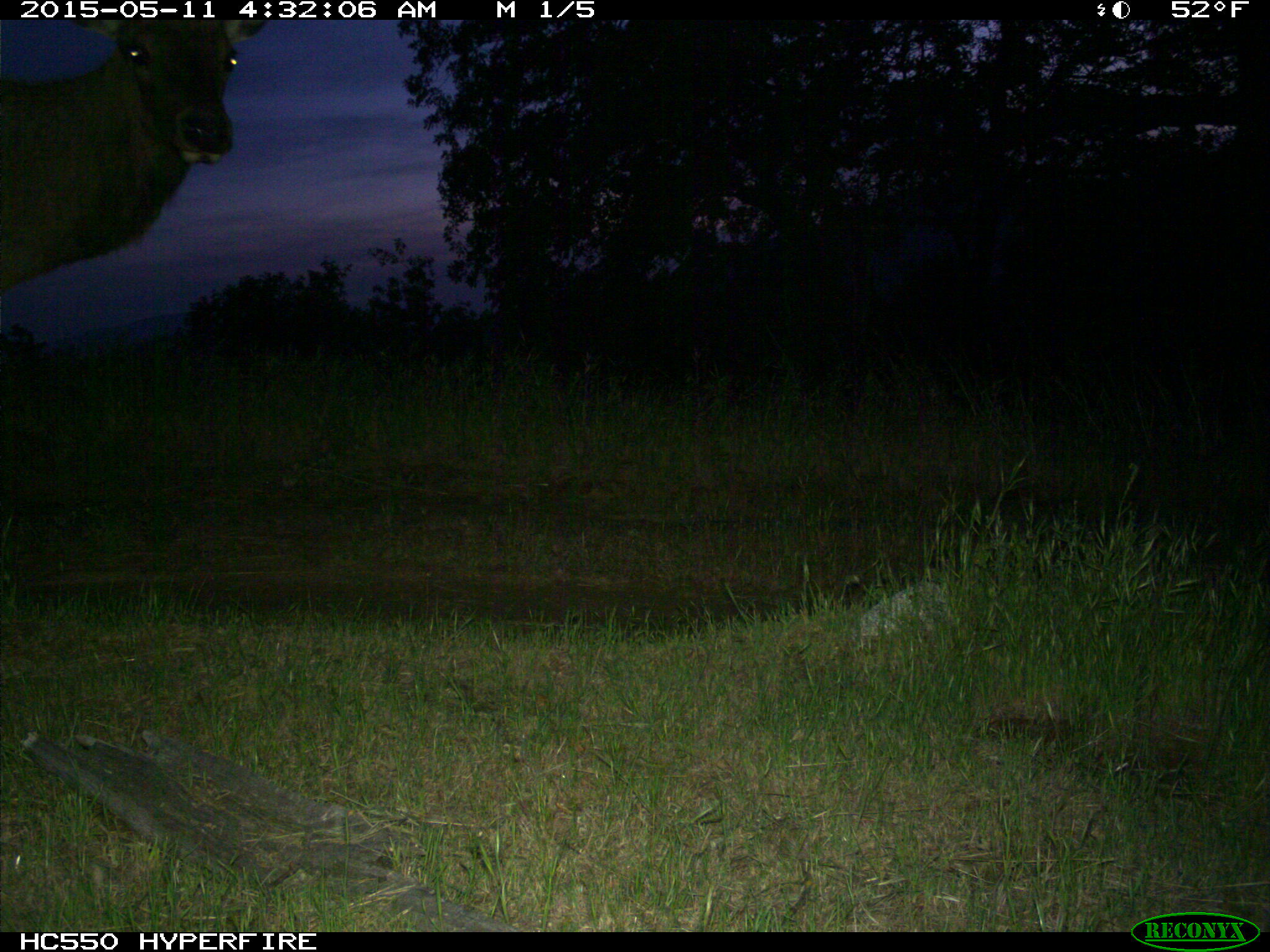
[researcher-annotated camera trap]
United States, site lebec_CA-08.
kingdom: Animalia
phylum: Chordata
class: Mammalia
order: Artiodactyla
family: Cervidae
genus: Cervus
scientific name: Cervus canadensis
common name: elk